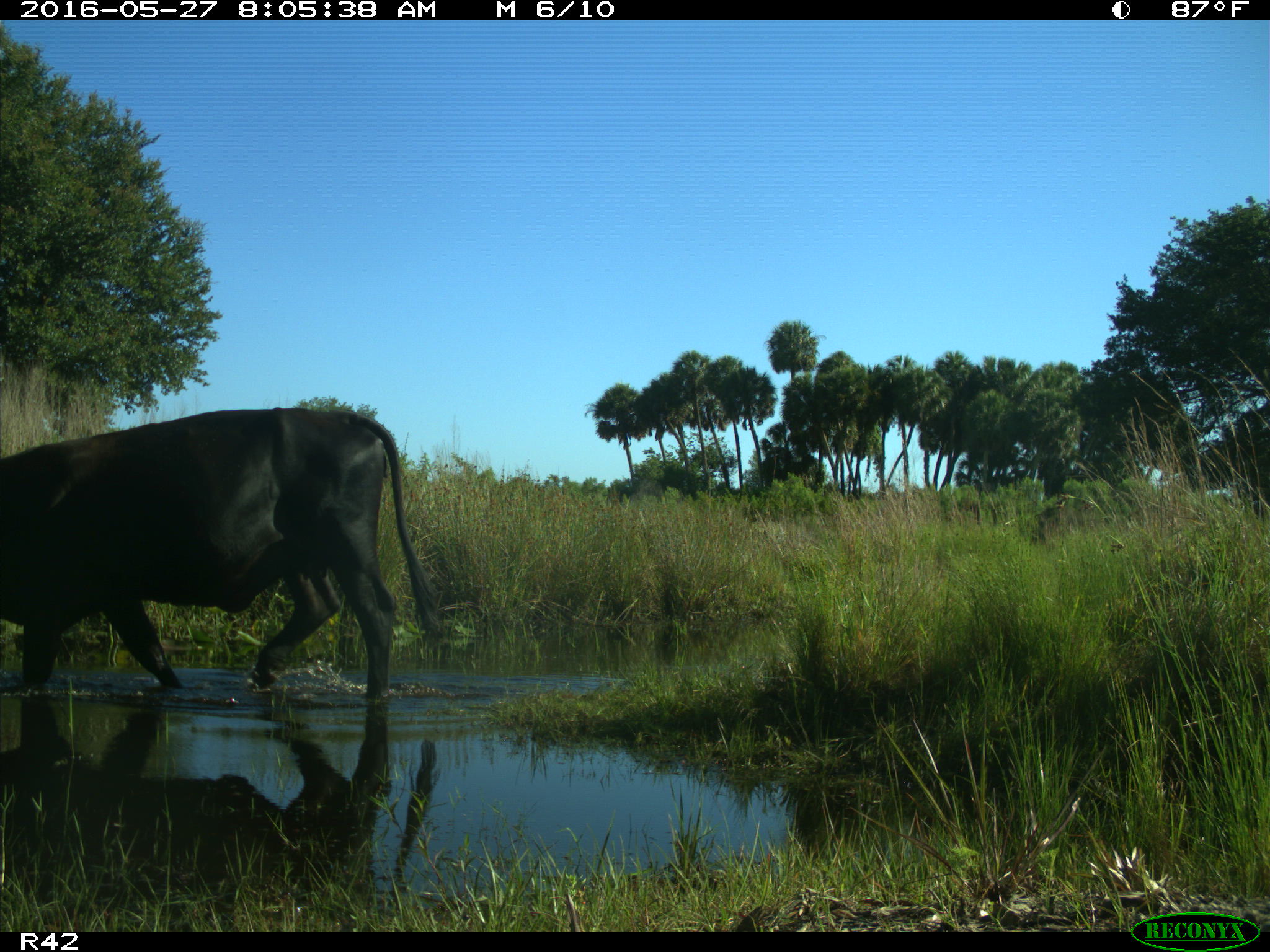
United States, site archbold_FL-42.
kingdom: Animalia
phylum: Chordata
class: Mammalia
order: Artiodactyla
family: Bovidae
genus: Bos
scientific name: Bos taurus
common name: domestic cow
Bos taurus (domestic cow).